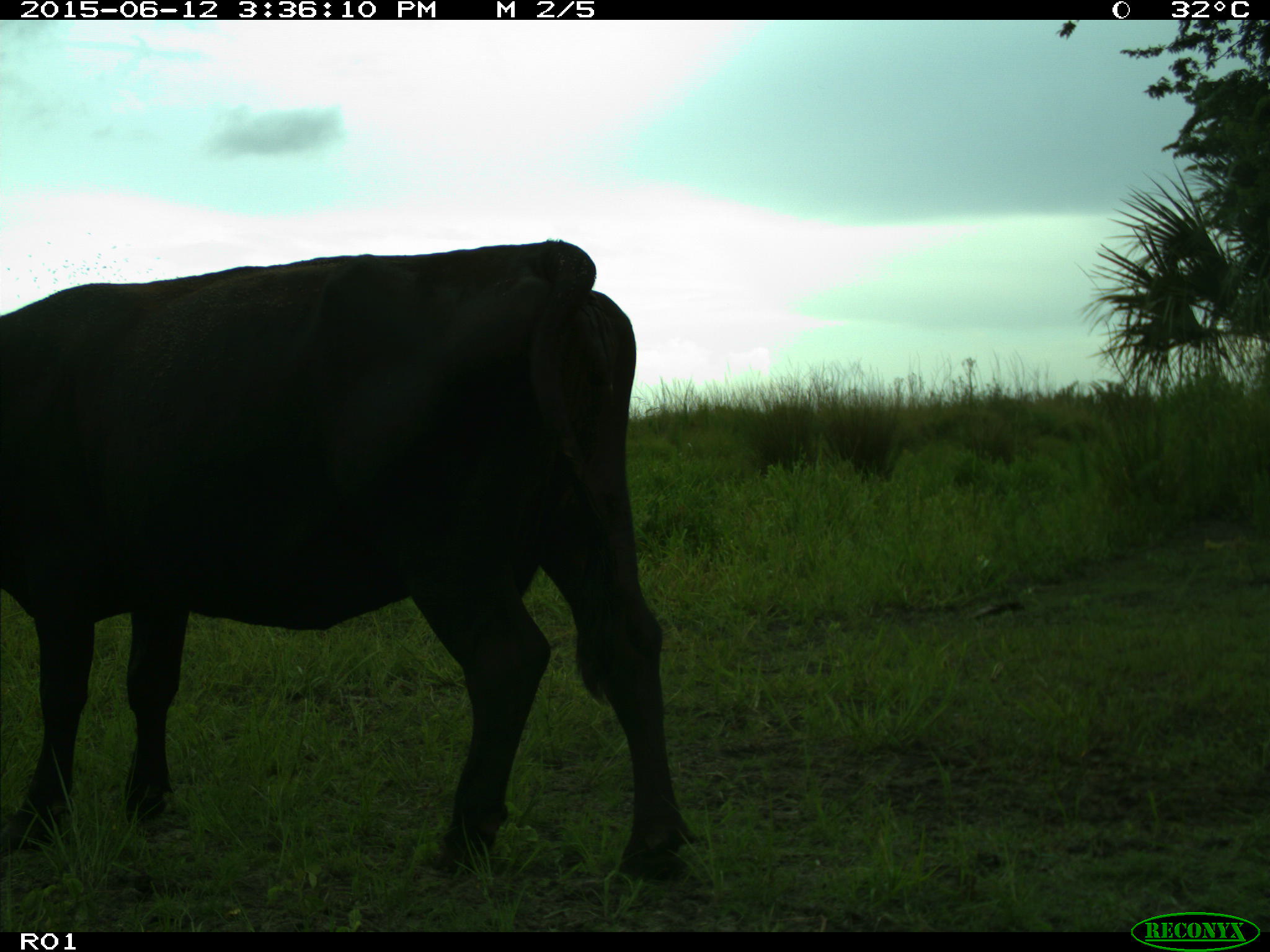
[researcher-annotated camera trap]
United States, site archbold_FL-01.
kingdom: Animalia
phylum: Chordata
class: Mammalia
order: Artiodactyla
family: Bovidae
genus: Bos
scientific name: Bos taurus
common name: domestic cow